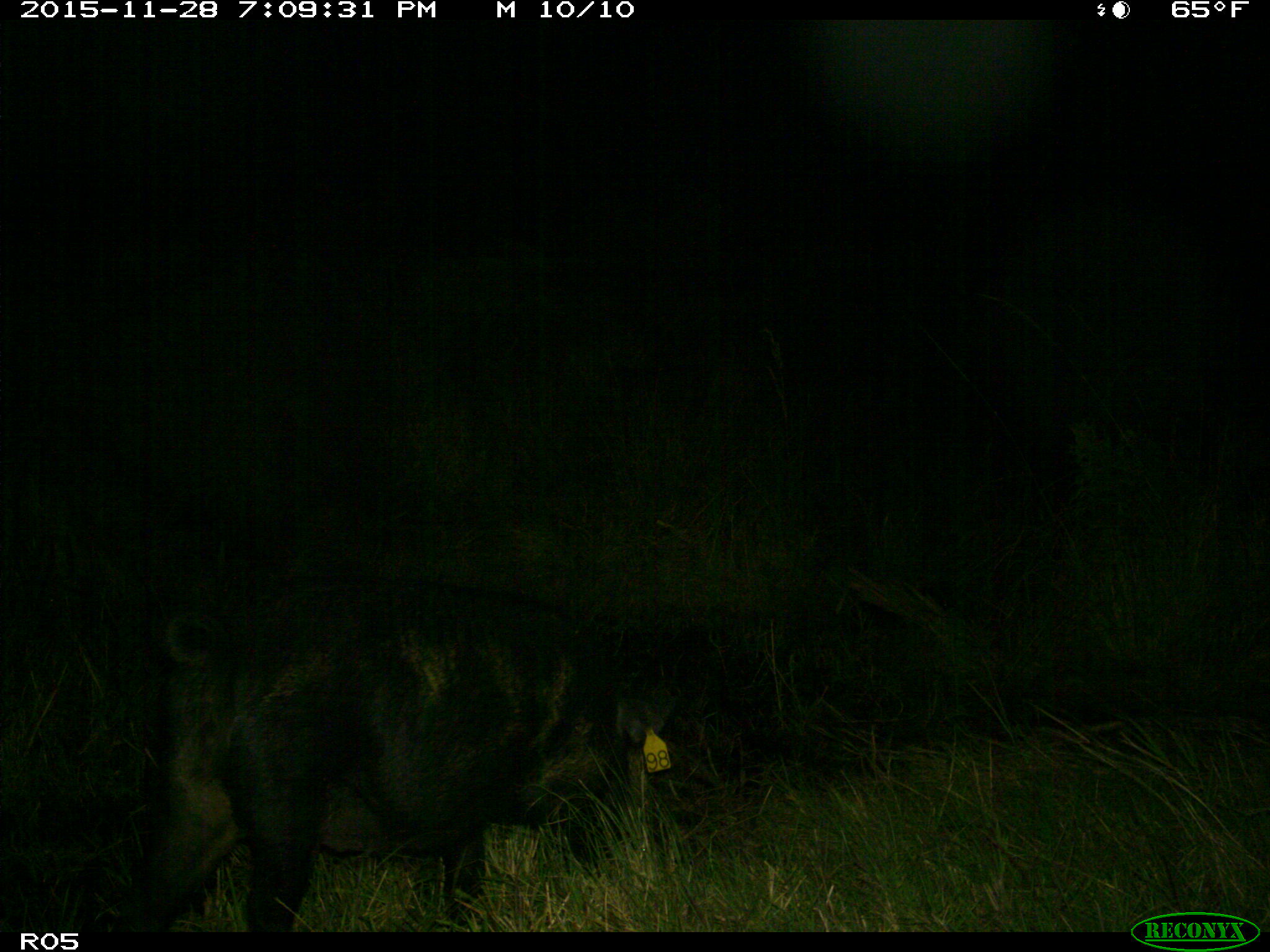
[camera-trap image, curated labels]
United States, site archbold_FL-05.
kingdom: Animalia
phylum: Chordata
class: Mammalia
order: Artiodactyla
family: Suidae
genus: Sus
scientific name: Sus scrofa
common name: wild boar